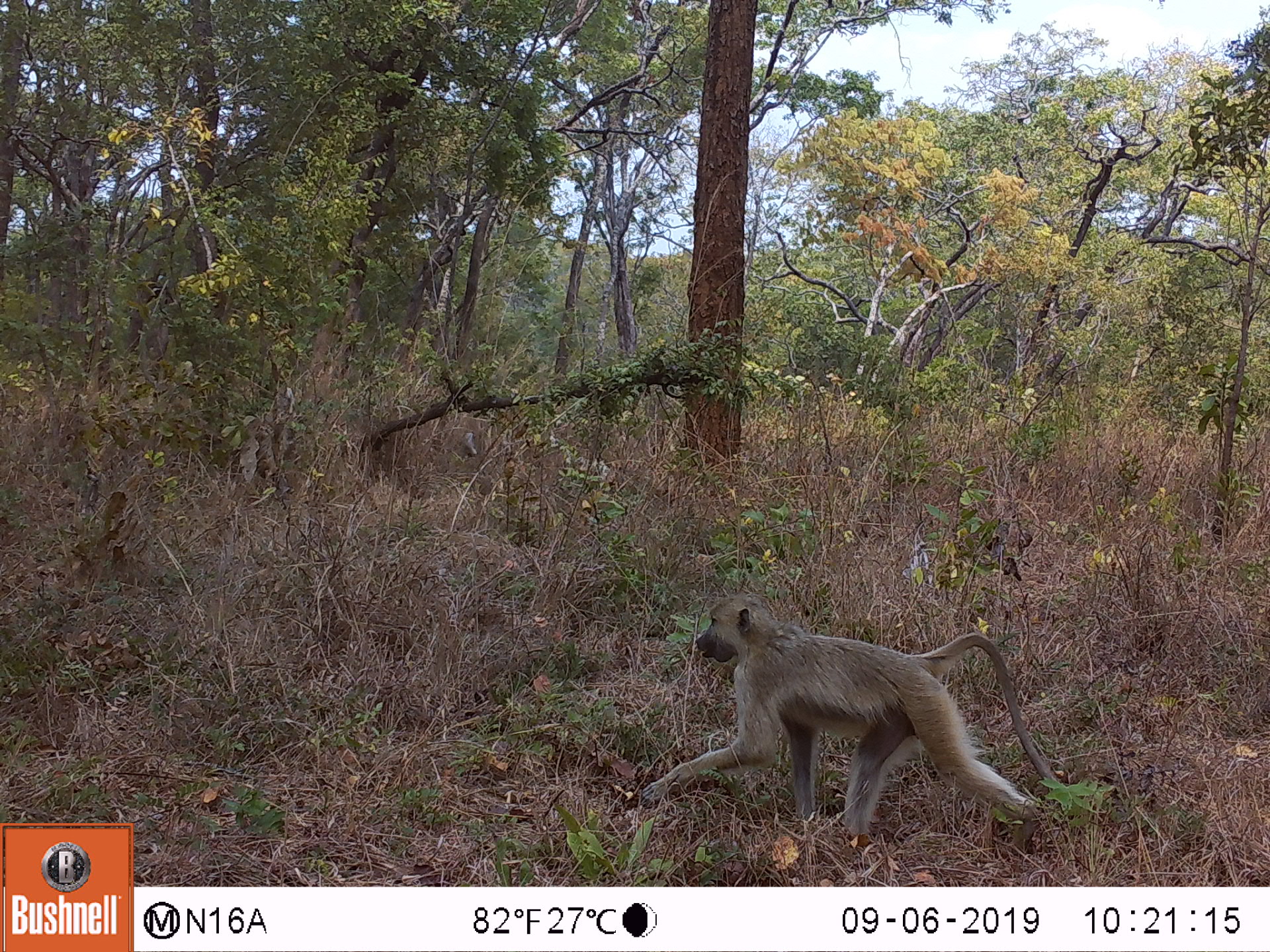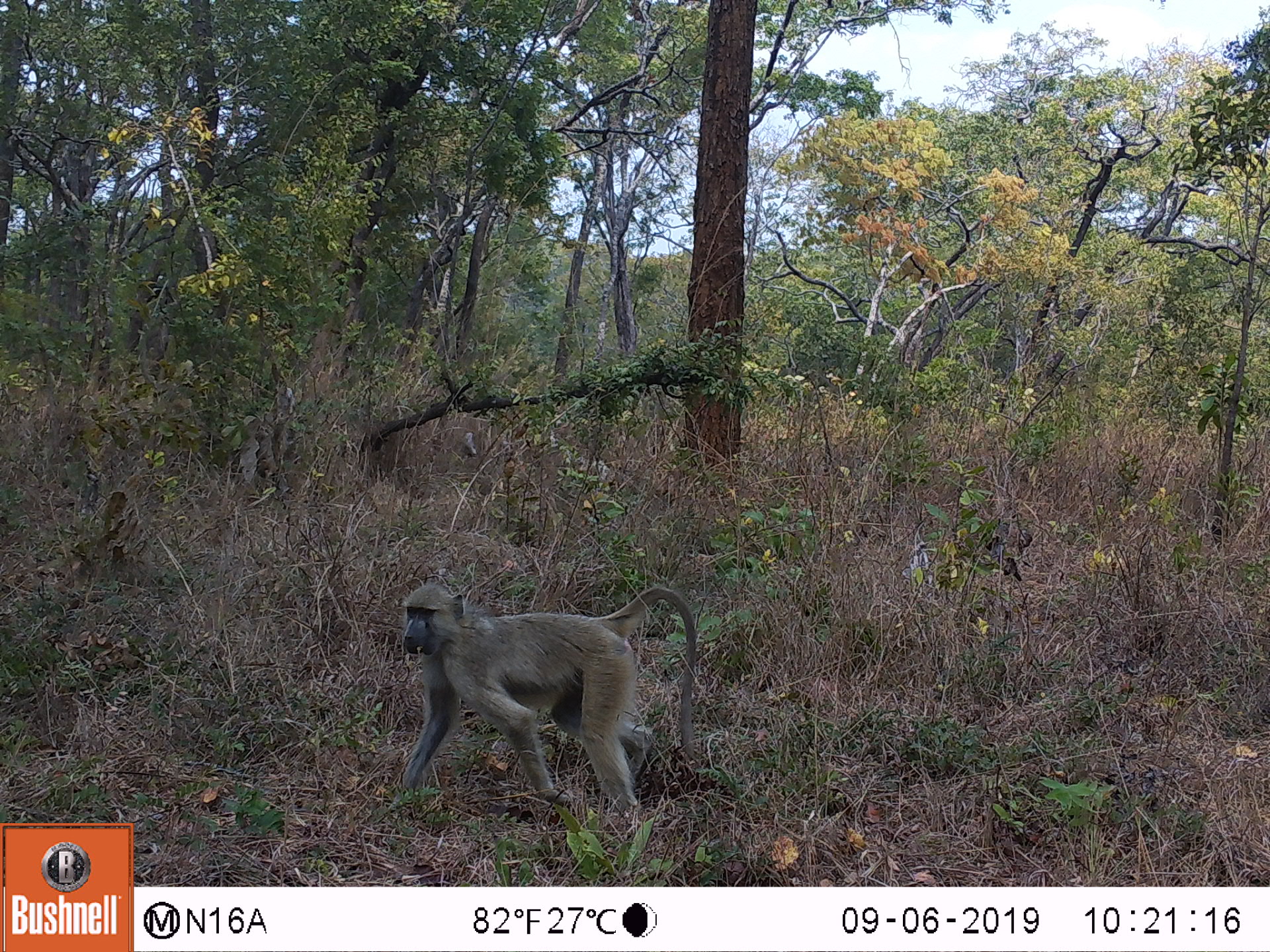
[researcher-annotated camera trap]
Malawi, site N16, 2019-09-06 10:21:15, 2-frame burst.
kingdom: Animalia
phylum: Chordata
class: Mammalia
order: Primates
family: Cercopithecidae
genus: Papio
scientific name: Papio cynocephalus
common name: yellow baboon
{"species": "yellow baboon (Papio cynocephalus)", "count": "1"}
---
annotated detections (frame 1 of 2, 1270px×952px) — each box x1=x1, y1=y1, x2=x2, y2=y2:
yellow baboon: x1=635, y1=594, x2=1068, y2=849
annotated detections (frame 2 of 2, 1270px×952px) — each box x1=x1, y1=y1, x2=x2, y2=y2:
yellow baboon: x1=399, y1=582, x2=699, y2=820